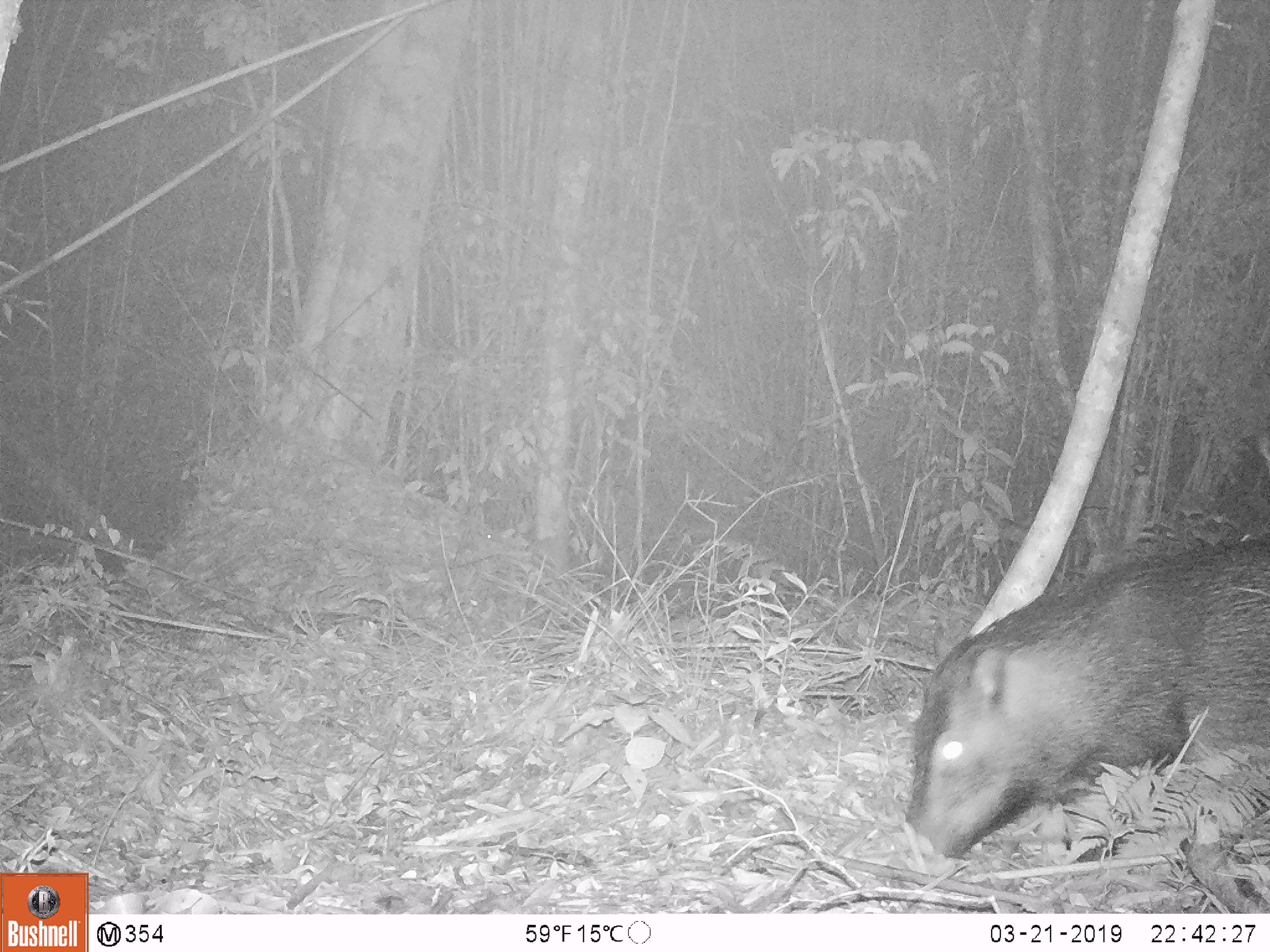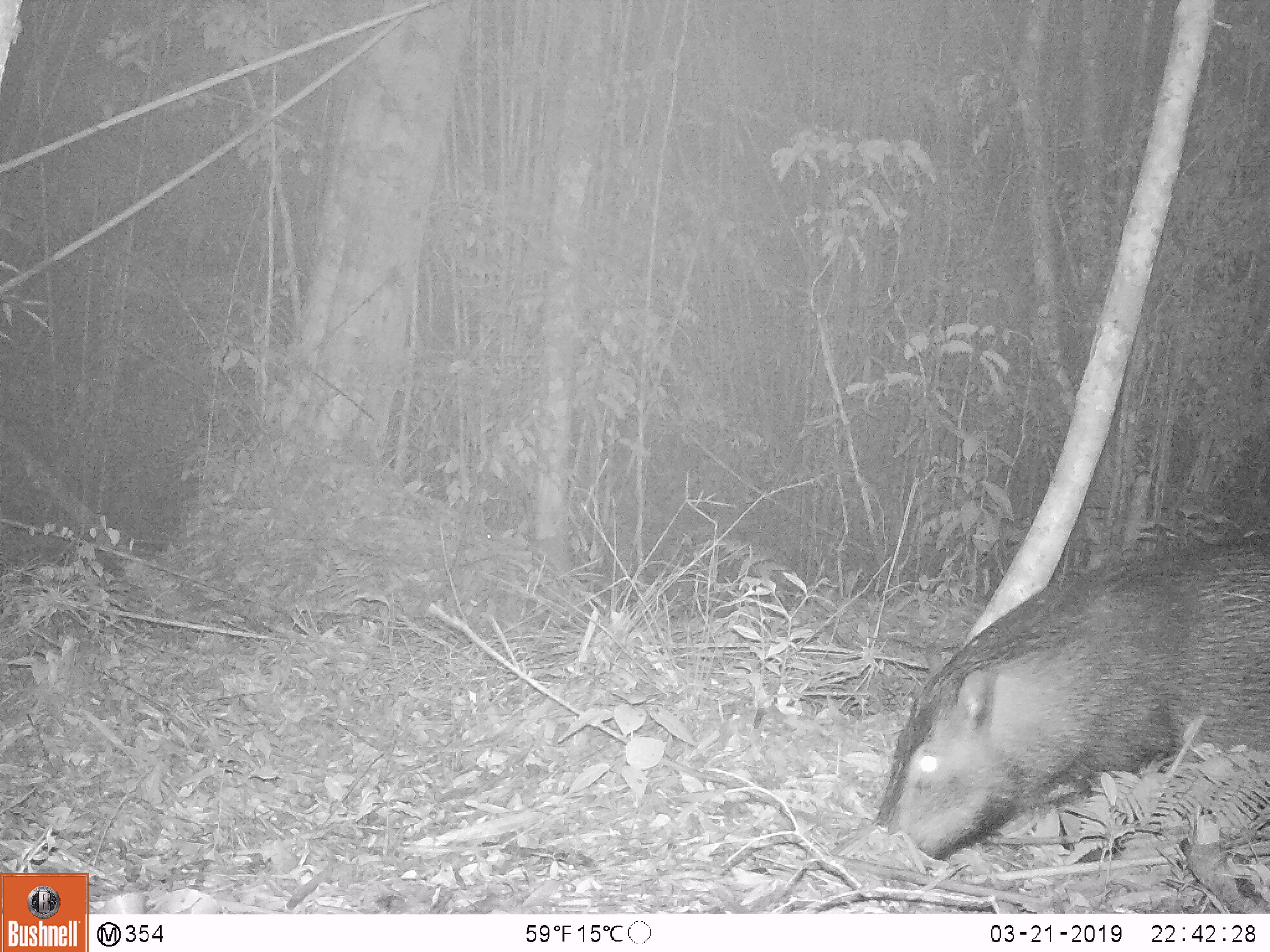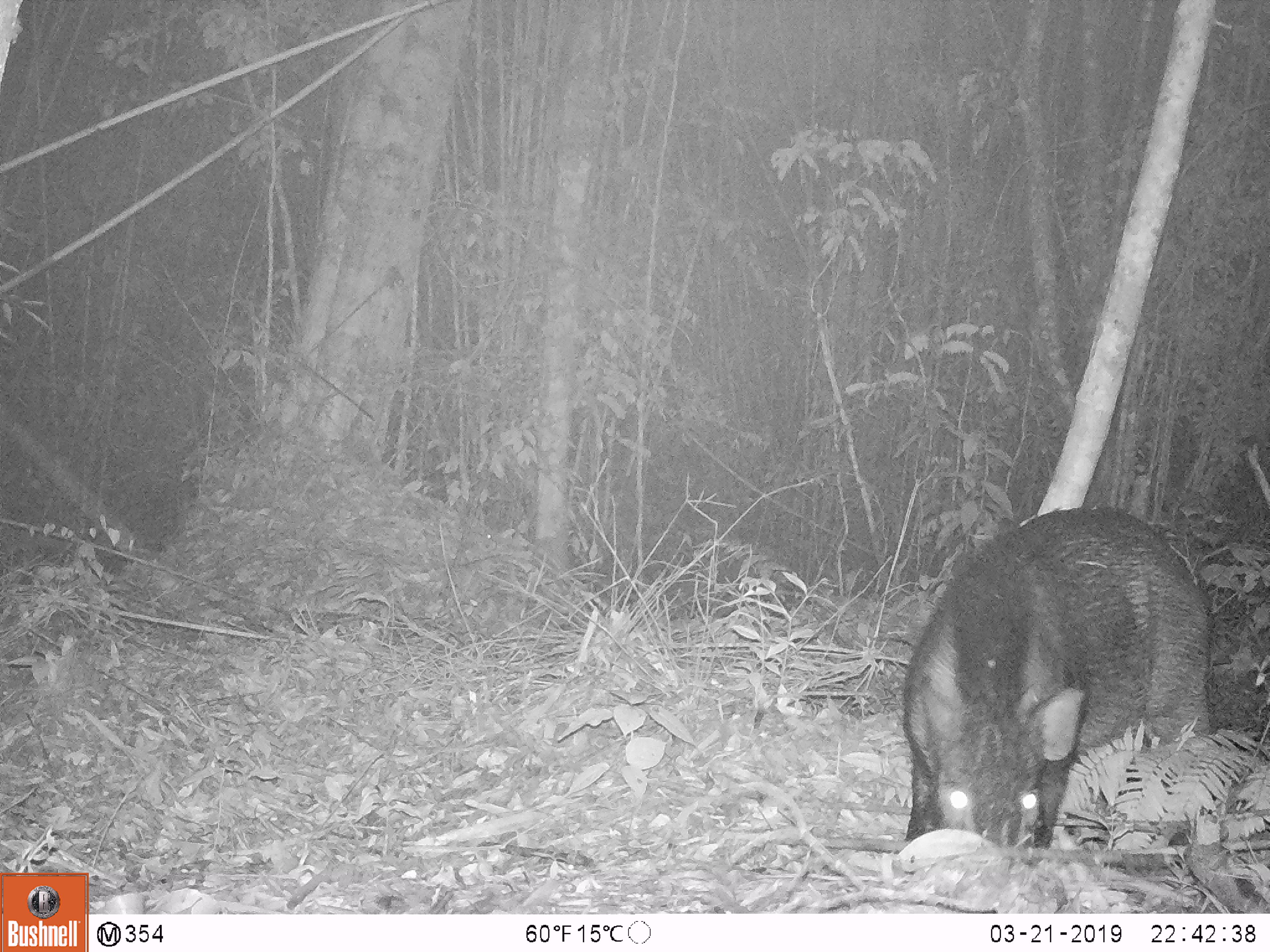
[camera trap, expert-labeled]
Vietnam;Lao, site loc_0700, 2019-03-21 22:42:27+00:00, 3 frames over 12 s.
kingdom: Animalia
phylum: Chordata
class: Mammalia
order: Artiodactyla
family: Suidae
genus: Sus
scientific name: Sus scrofa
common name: eurasian wild pig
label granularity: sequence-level